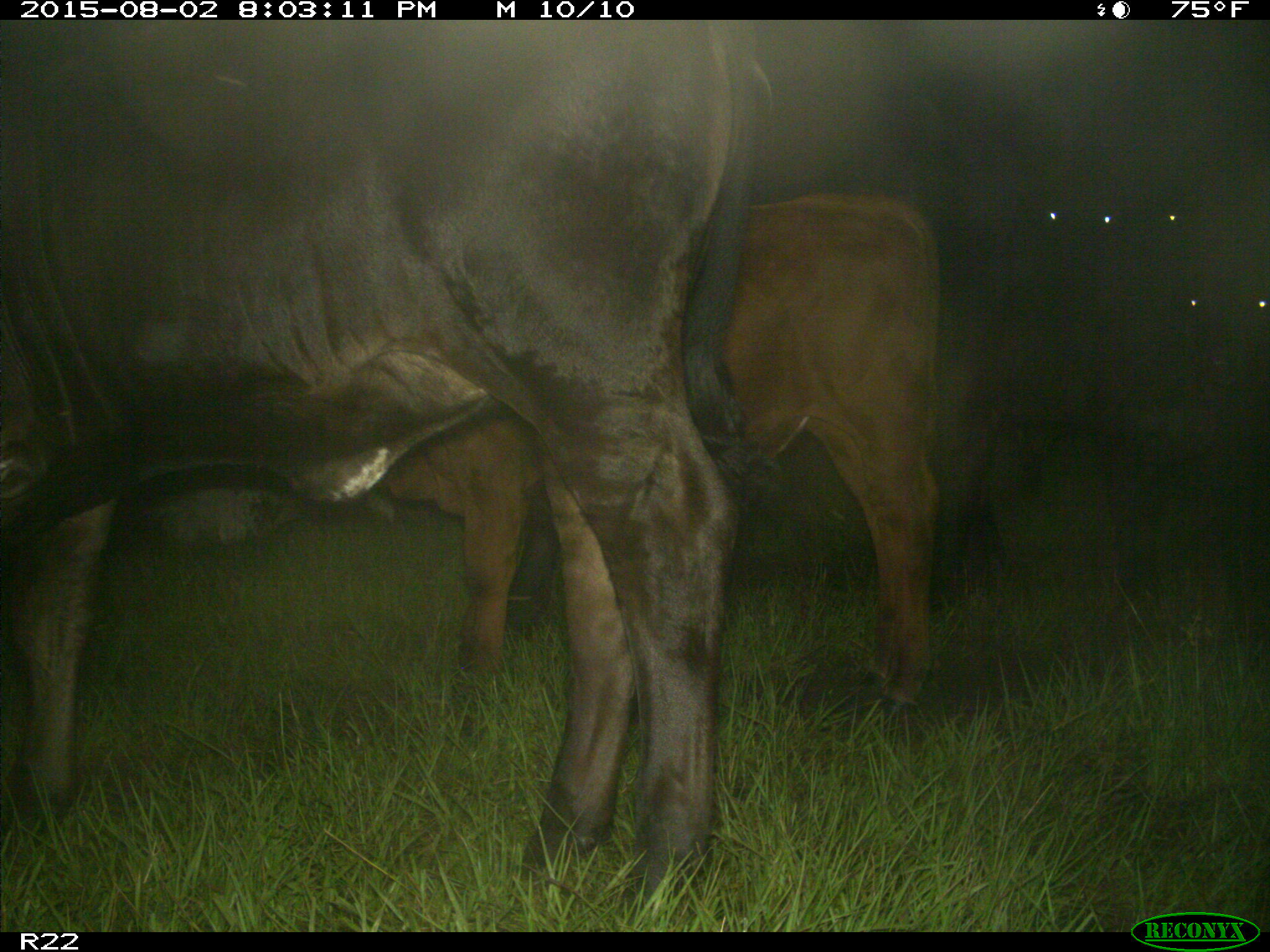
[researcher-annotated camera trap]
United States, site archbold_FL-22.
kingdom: Animalia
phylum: Chordata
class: Mammalia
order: Artiodactyla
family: Bovidae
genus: Bos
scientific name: Bos taurus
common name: domestic cow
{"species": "Bos taurus (domestic cow)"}